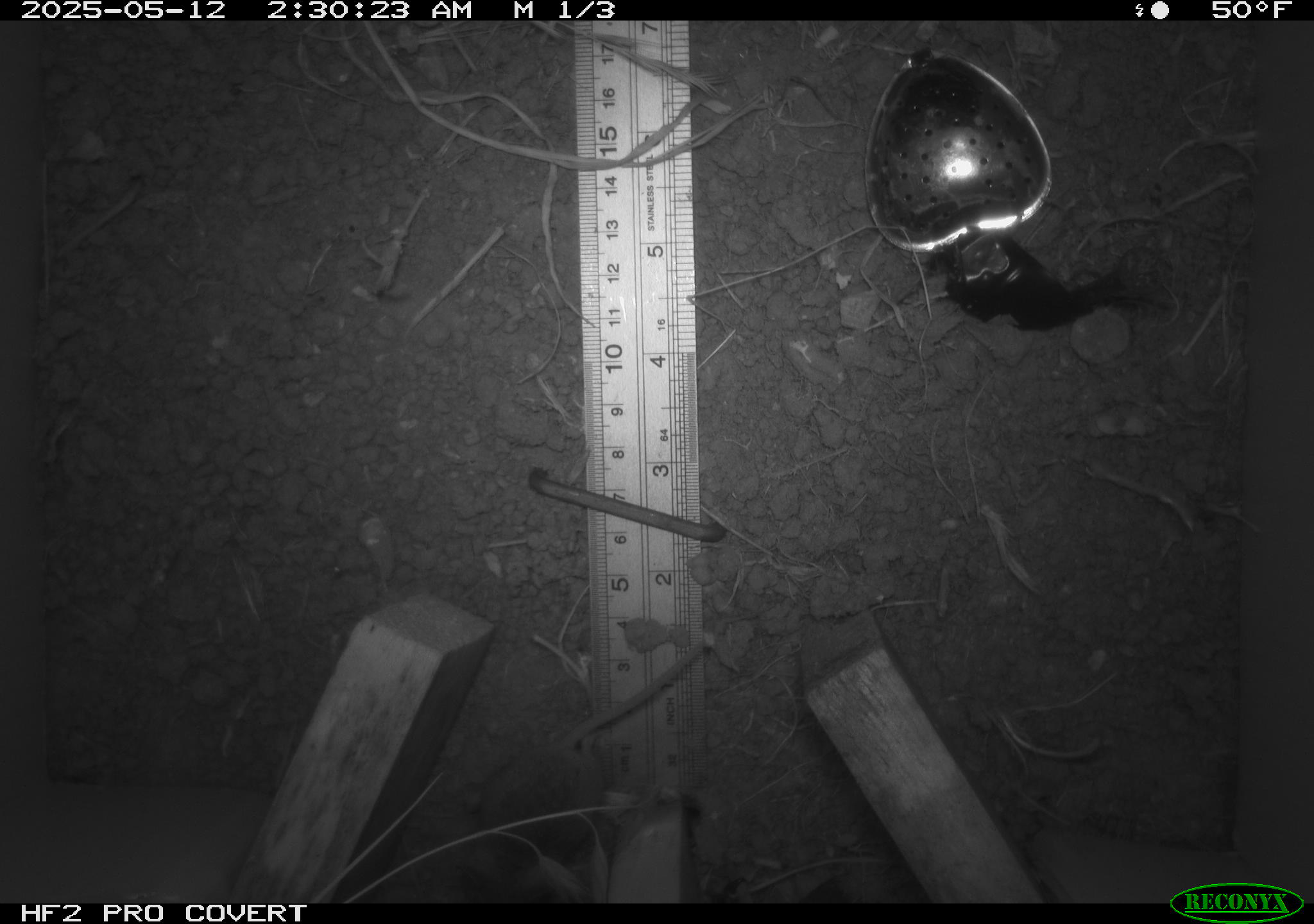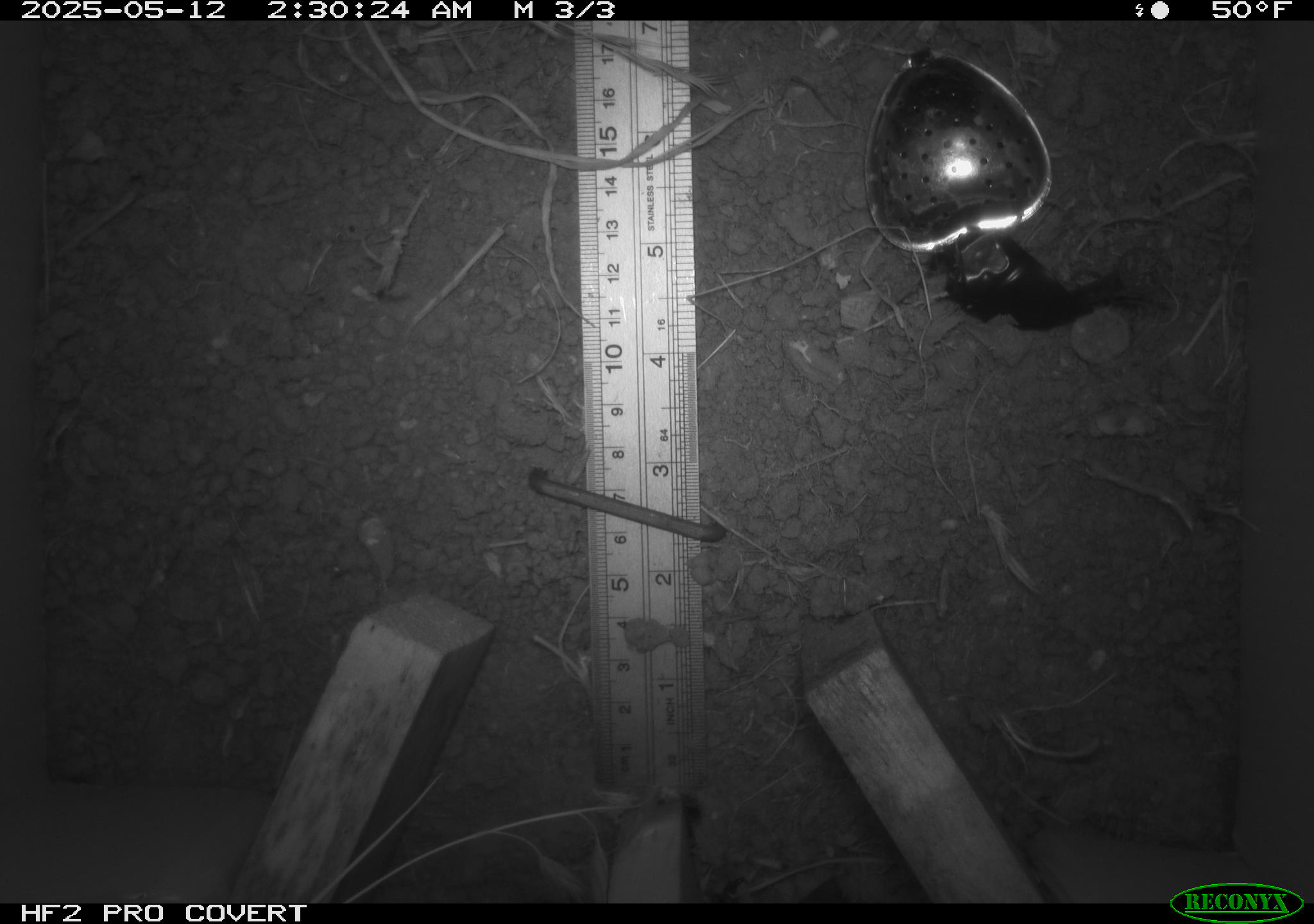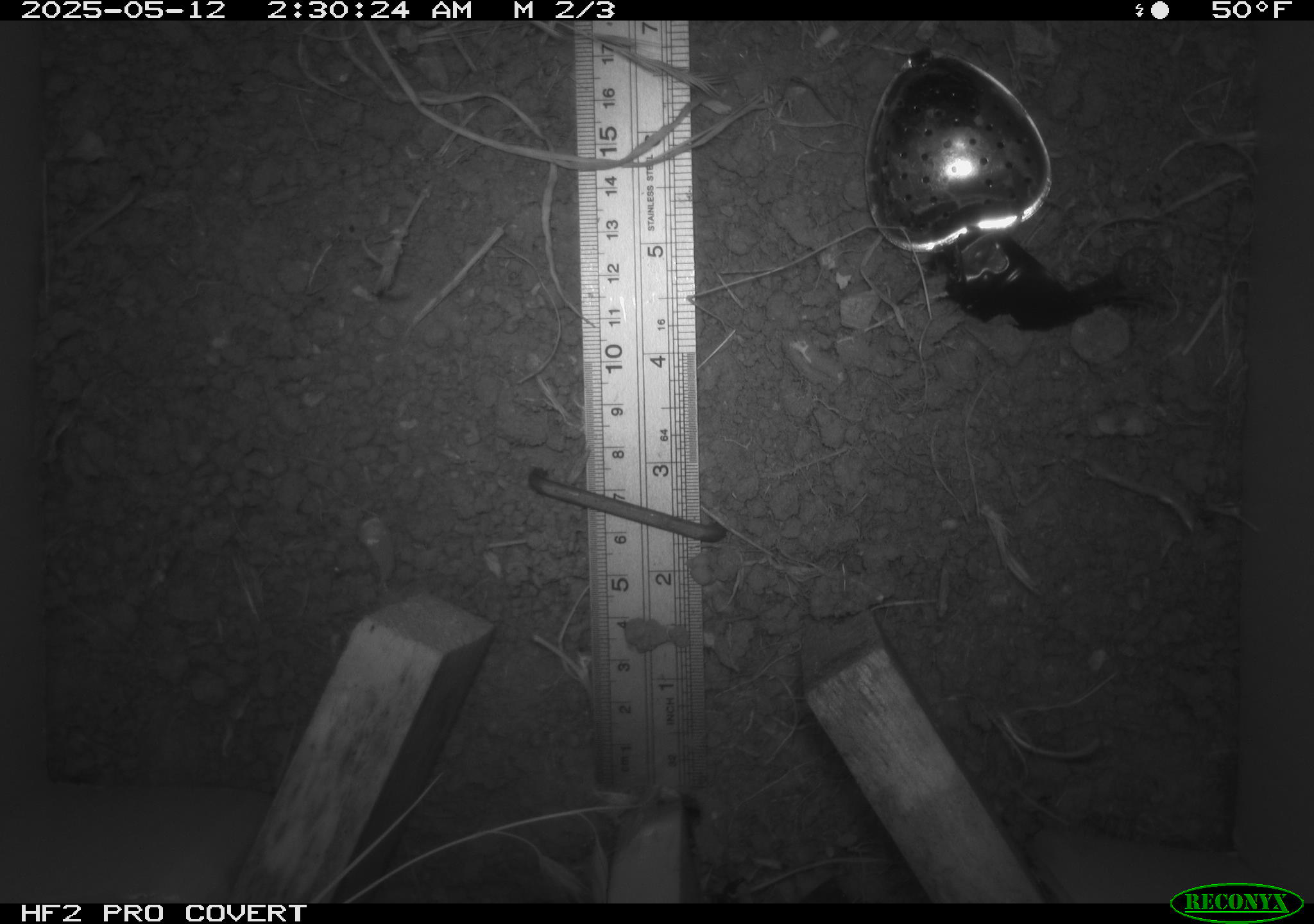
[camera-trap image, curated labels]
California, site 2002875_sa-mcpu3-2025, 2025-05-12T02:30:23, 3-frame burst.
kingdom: Animalia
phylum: Chordata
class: Mammalia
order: Rodentia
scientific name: Rodentia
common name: mouse species